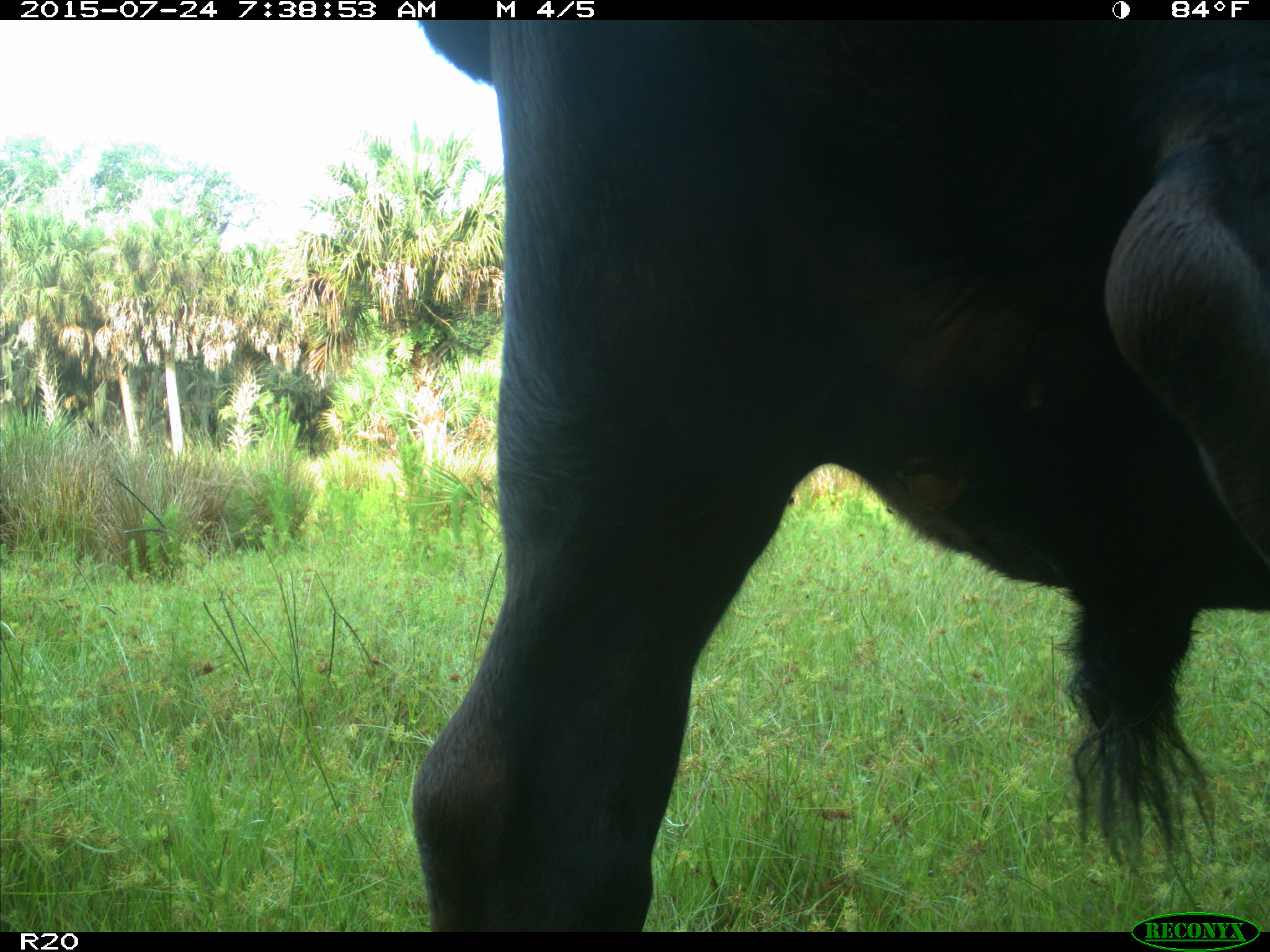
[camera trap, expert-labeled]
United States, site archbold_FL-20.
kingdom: Animalia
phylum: Chordata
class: Mammalia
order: Artiodactyla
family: Bovidae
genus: Bos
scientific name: Bos taurus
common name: domestic cow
Bos taurus (domestic cow).